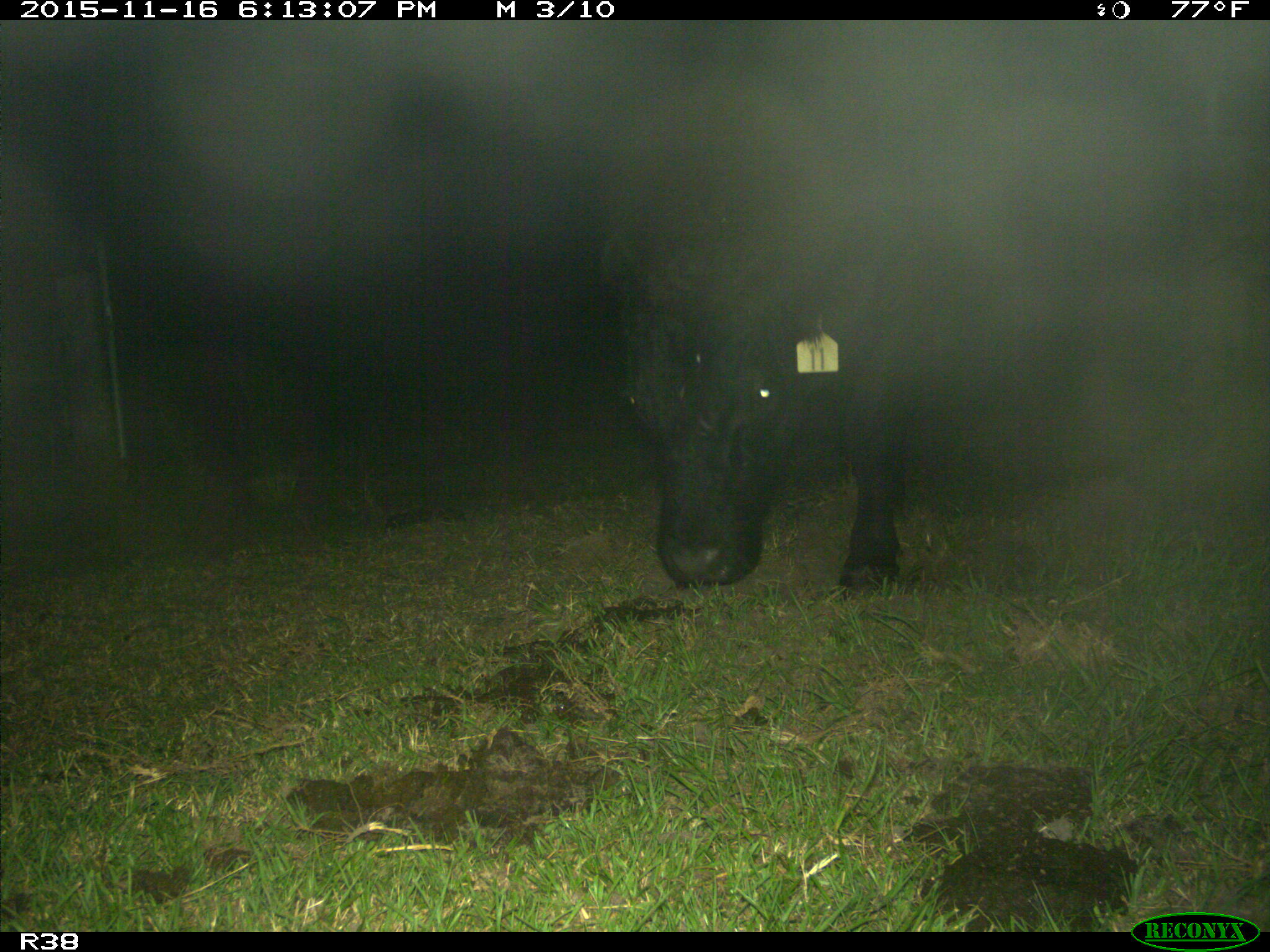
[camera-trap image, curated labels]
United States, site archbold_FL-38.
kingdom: Animalia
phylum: Chordata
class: Mammalia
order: Artiodactyla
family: Bovidae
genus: Bos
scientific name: Bos taurus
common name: domestic cow